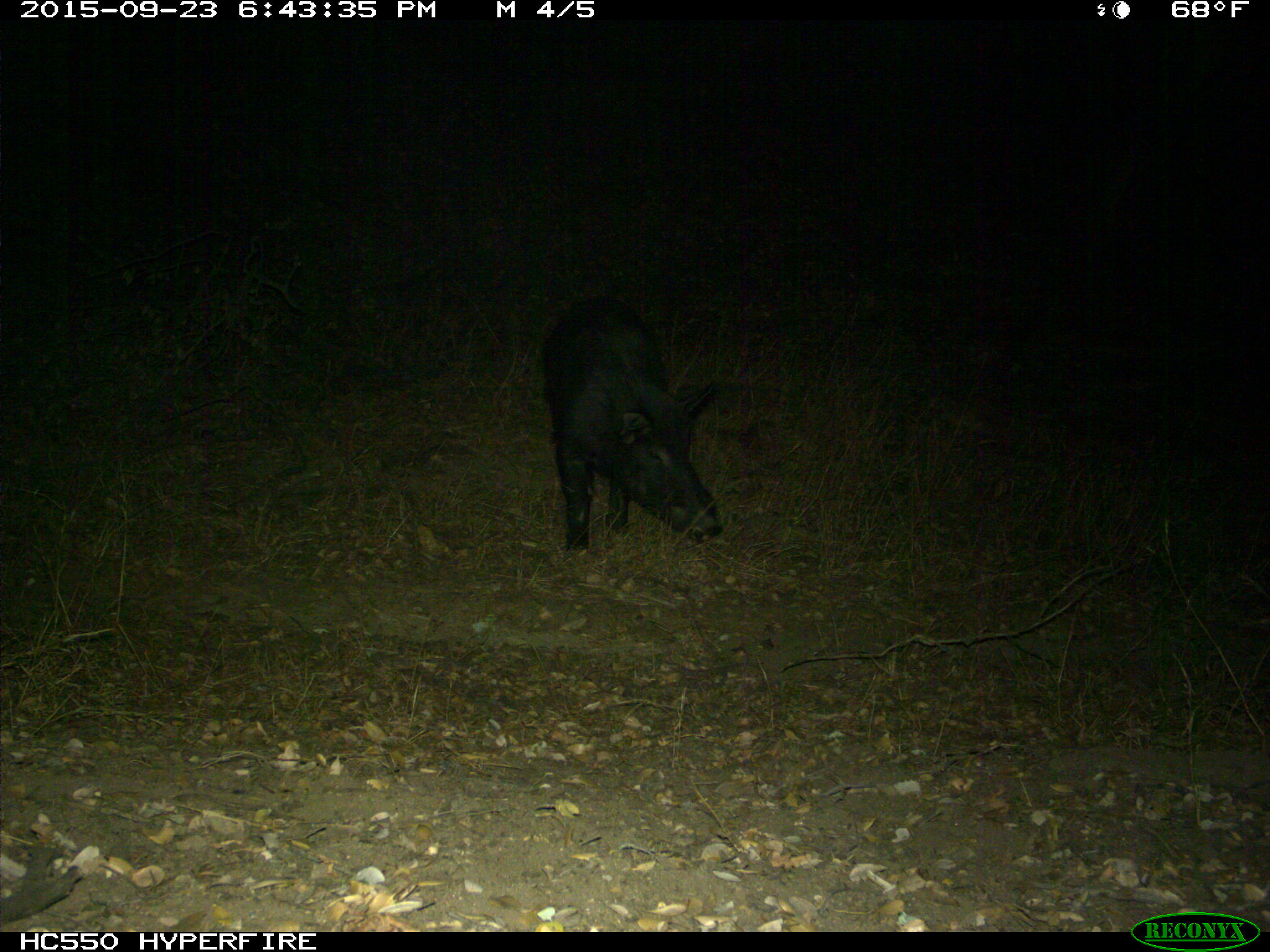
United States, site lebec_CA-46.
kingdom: Animalia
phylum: Chordata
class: Mammalia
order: Artiodactyla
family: Suidae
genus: Sus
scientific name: Sus scrofa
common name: wild boar